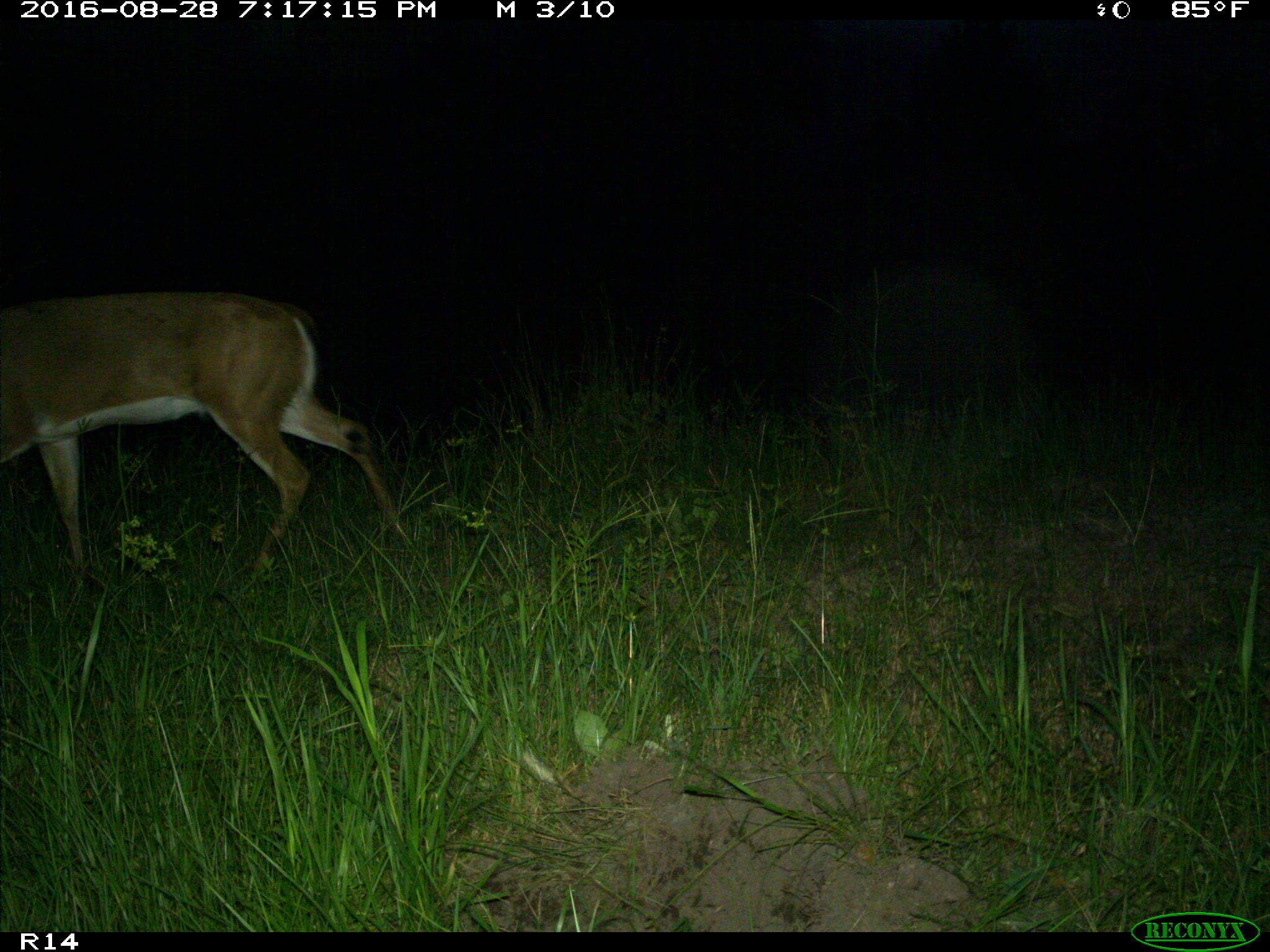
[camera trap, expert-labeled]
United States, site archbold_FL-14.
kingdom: Animalia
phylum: Chordata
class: Mammalia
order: Artiodactyla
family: Cervidae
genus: Odocoileus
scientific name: Odocoileus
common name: deer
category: unidentified deer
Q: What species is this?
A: Unidentified deer (deer) (Odocoileus).